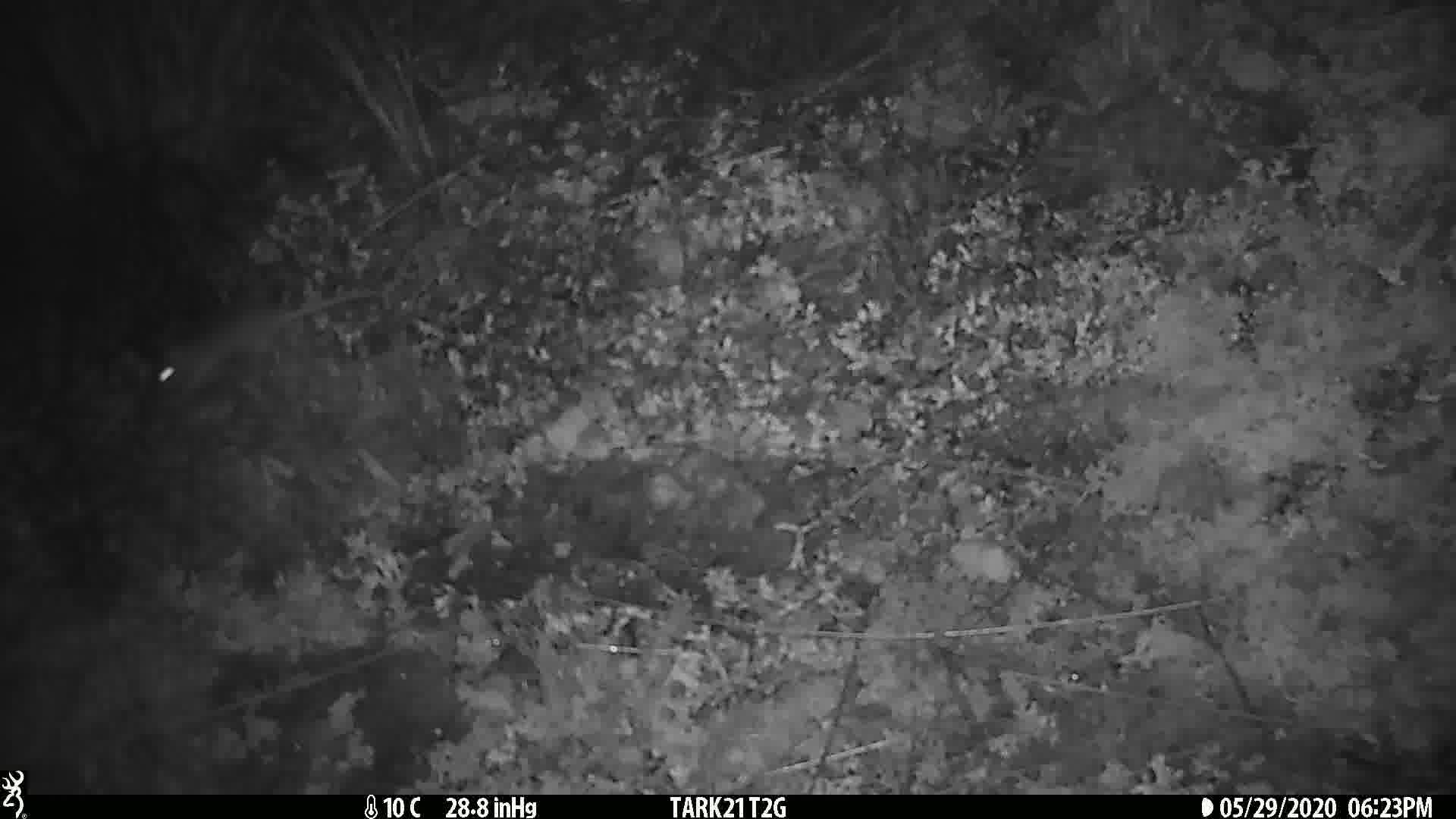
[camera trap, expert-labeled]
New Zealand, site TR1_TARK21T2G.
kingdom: Animalia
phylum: Chordata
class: Mammalia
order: Rodentia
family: Muridae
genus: Mus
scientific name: Mus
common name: mouse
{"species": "mouse (Mus)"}